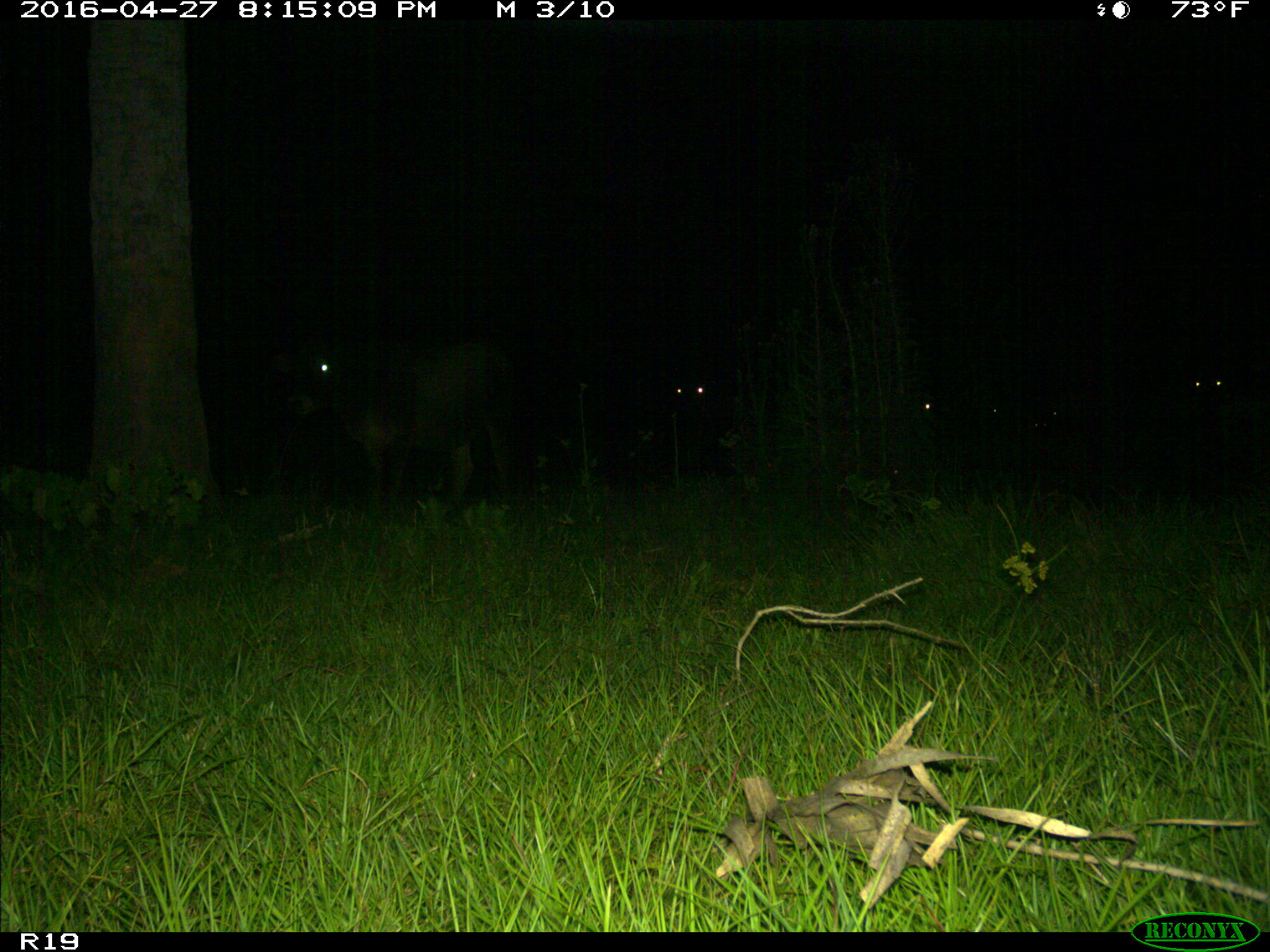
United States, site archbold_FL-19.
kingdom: Animalia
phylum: Chordata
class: Mammalia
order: Artiodactyla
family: Bovidae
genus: Bos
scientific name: Bos taurus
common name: domestic cow